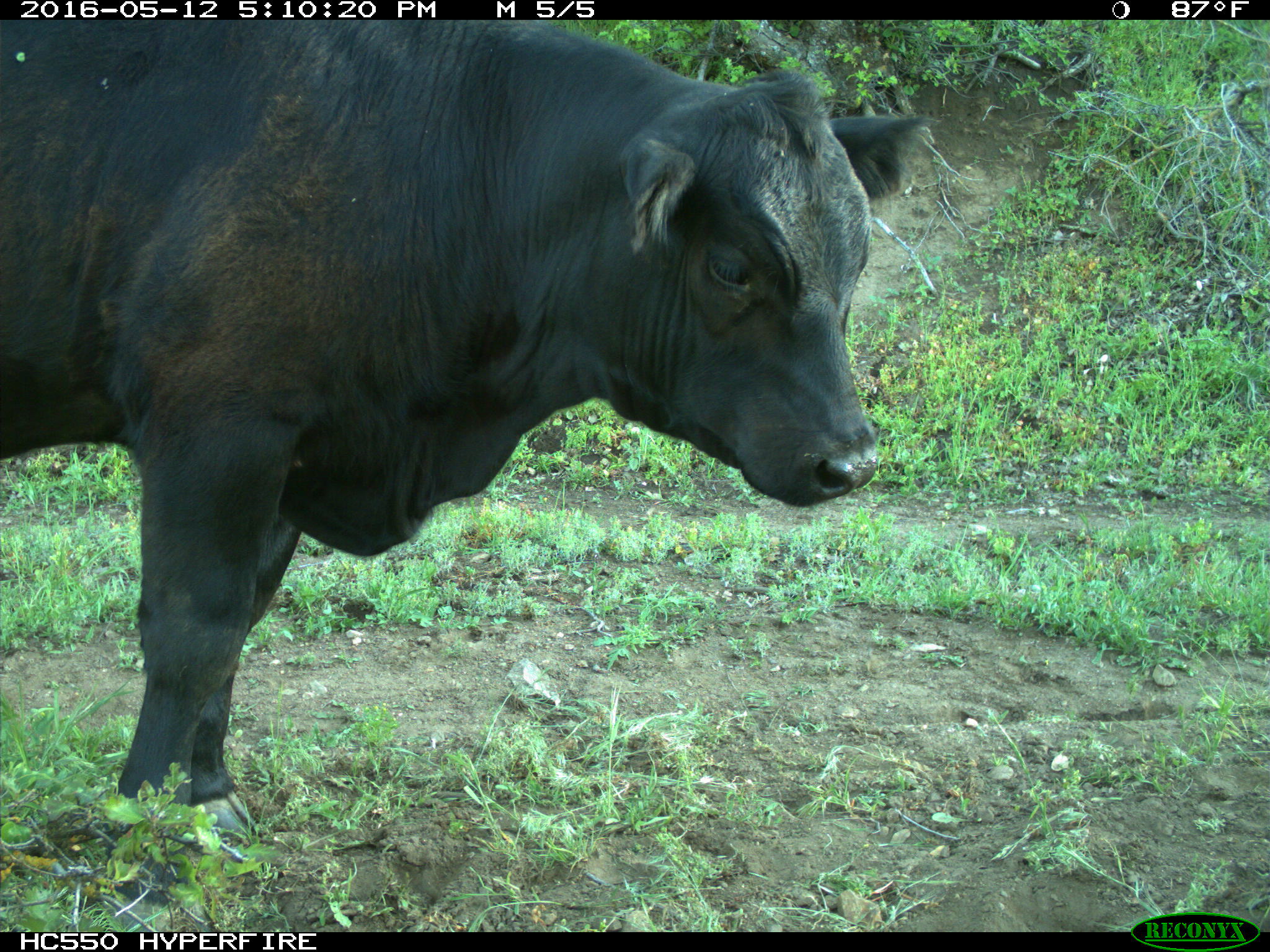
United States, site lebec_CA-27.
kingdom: Animalia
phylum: Chordata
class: Mammalia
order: Artiodactyla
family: Bovidae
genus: Bos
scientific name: Bos taurus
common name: domestic cow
Bos taurus (domestic cow).